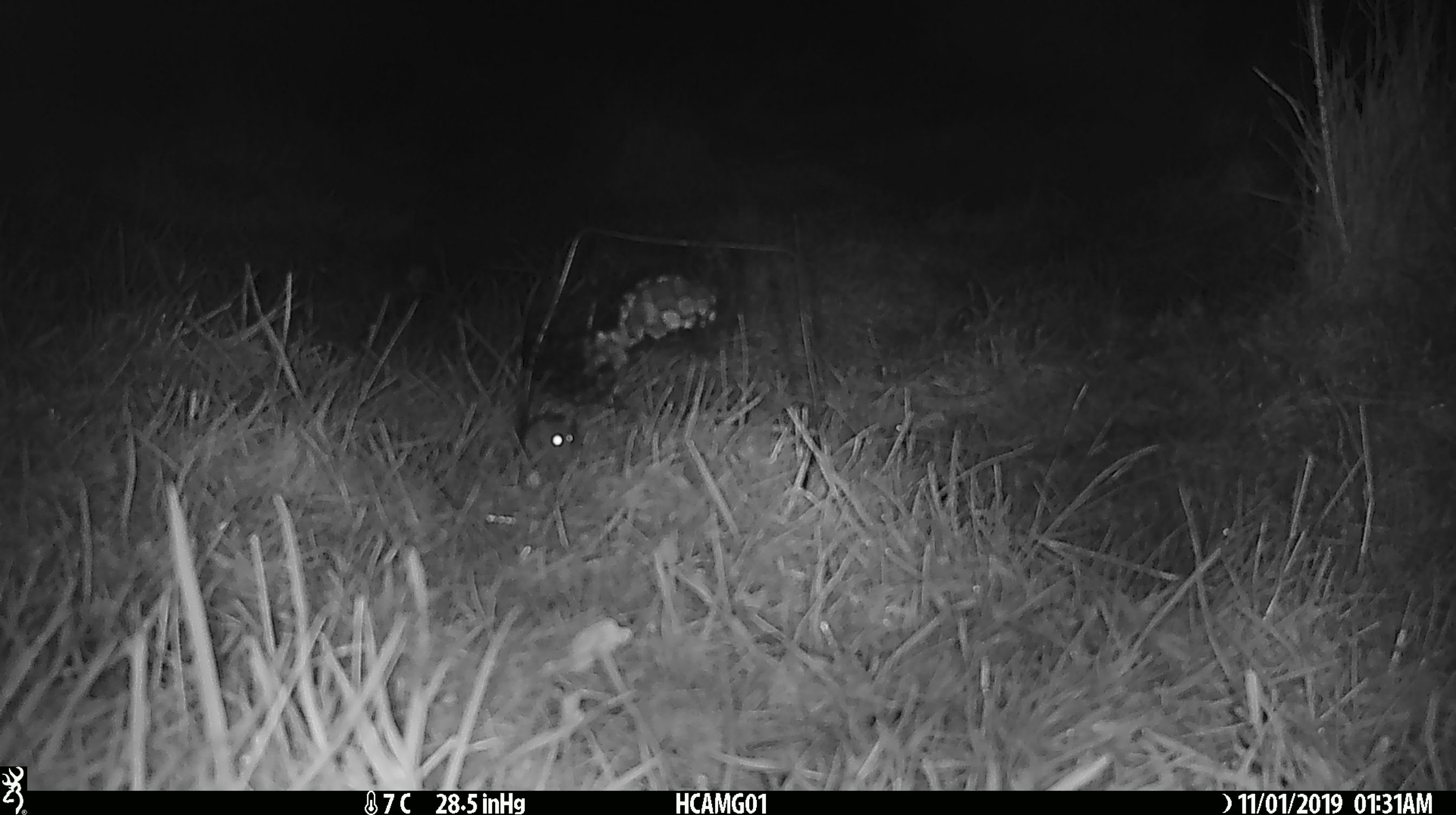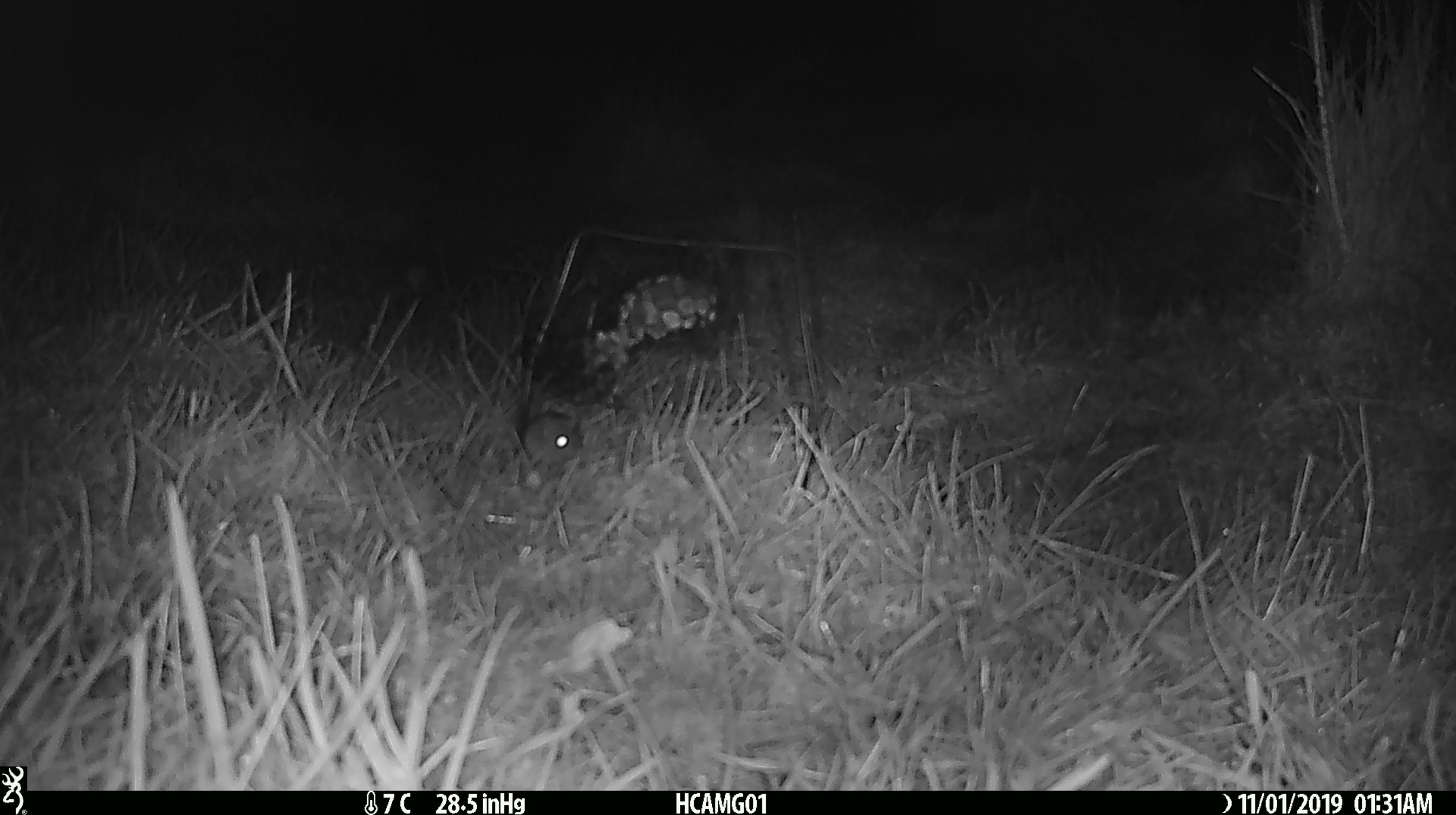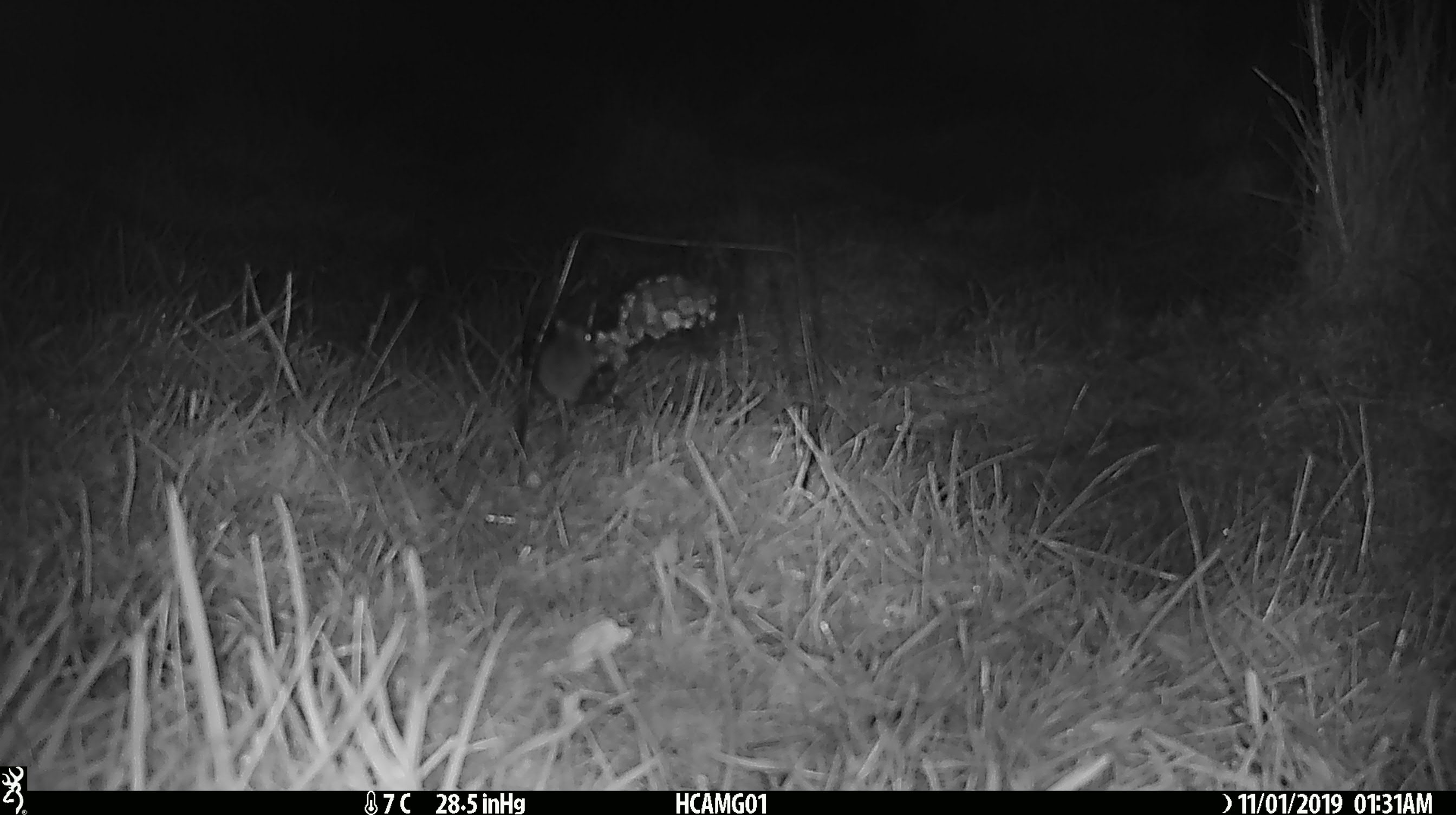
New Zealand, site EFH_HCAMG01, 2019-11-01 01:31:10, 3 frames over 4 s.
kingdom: Animalia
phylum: Chordata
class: Mammalia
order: Rodentia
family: Muridae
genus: Mus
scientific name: Mus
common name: mouse